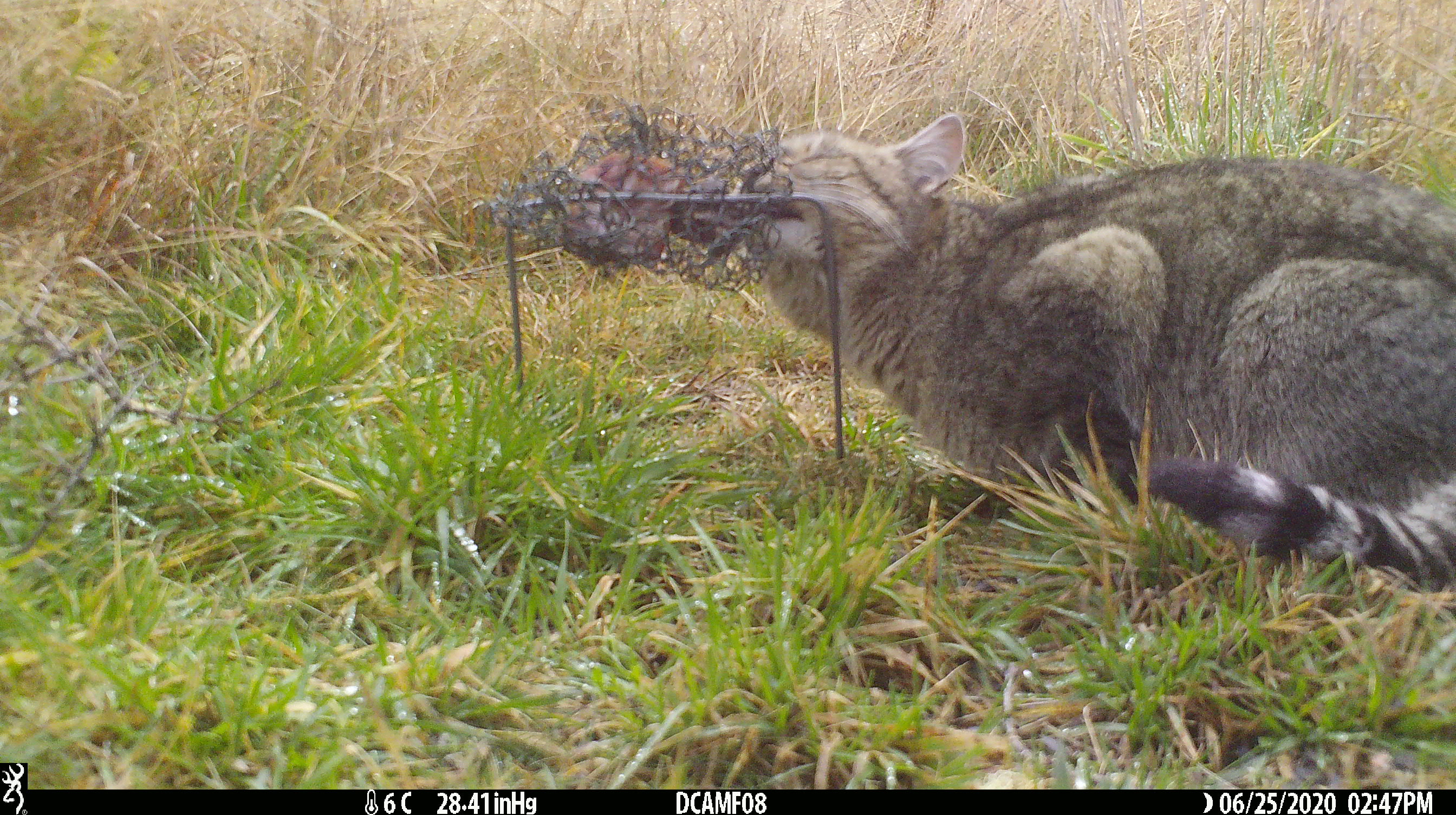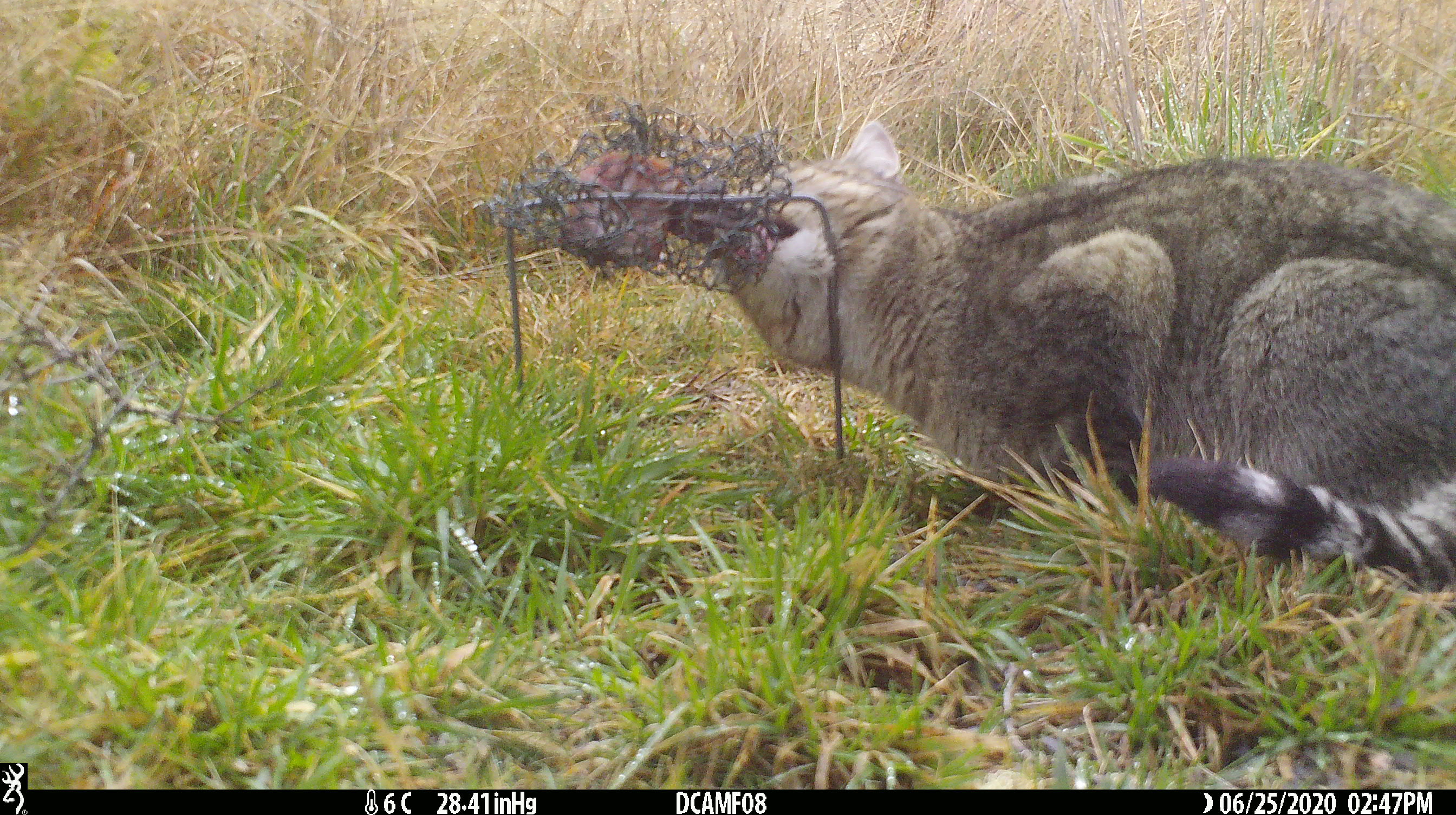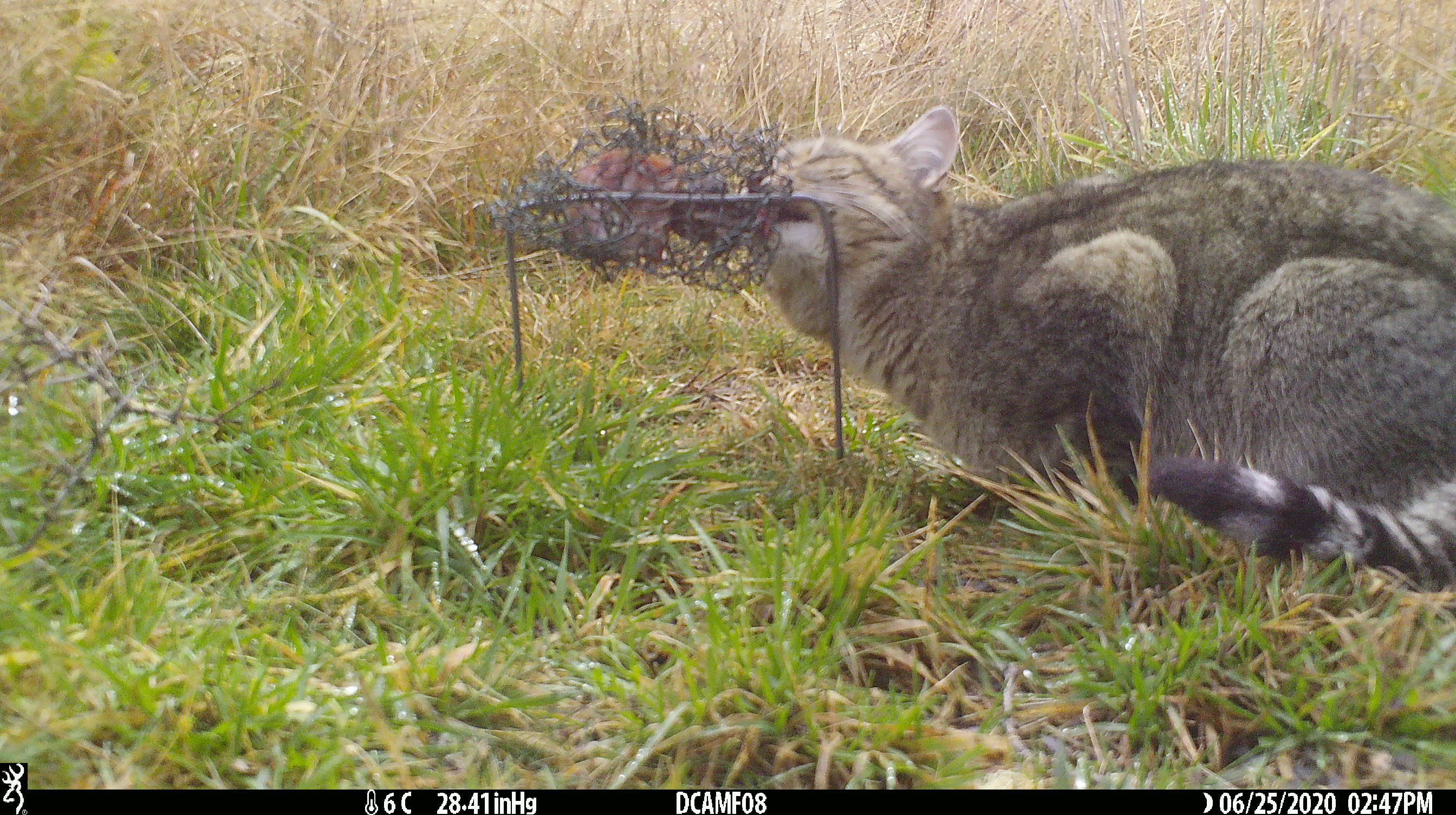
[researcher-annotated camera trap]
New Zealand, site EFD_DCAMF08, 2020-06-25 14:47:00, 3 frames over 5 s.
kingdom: Animalia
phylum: Chordata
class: Mammalia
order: Carnivora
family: Felidae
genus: Felis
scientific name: Felis catus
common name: domestic cat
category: cat